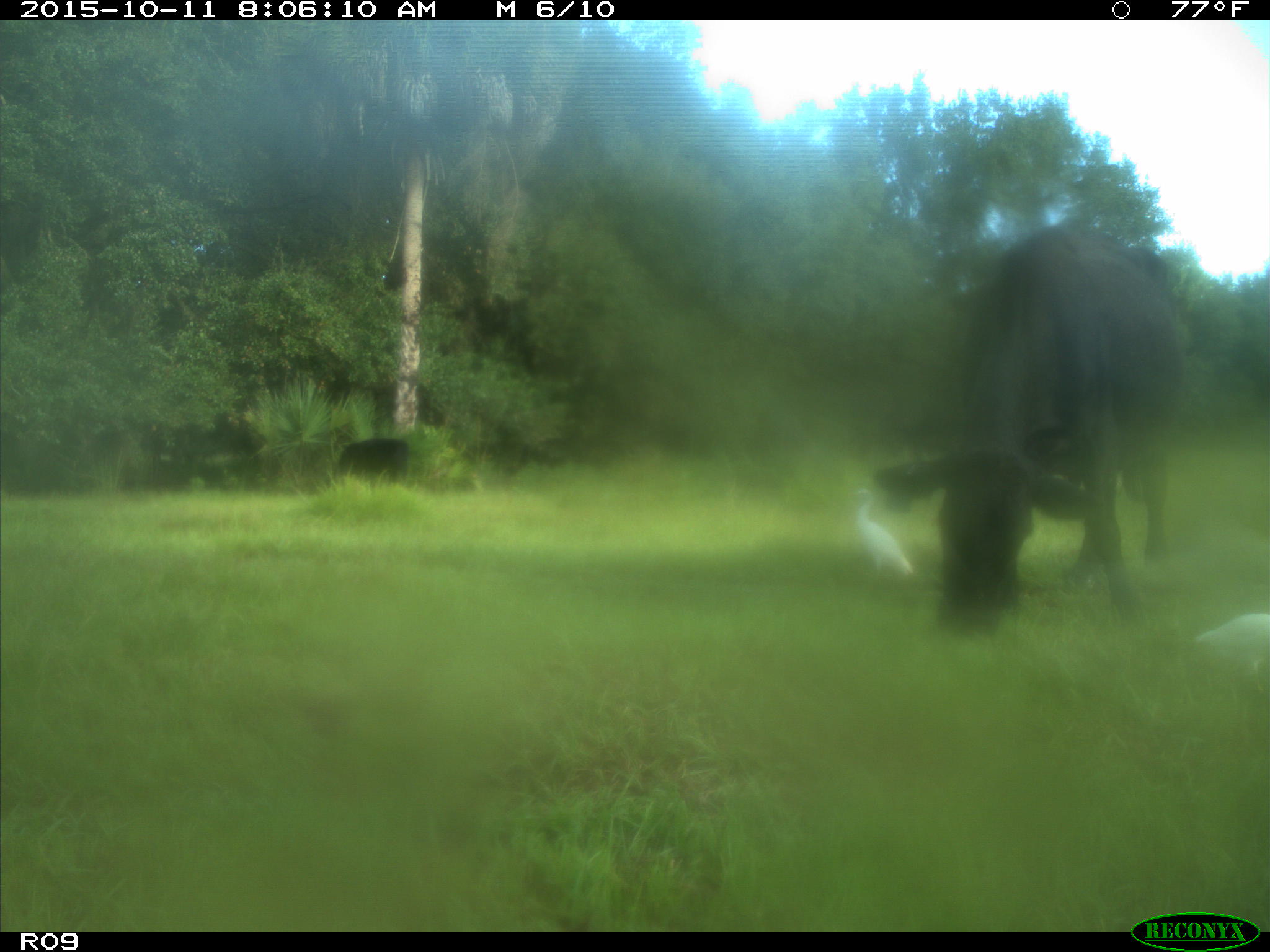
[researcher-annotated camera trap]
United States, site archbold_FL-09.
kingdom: Animalia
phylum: Chordata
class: Mammalia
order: Artiodactyla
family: Bovidae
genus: Bos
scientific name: Bos taurus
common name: domestic cow